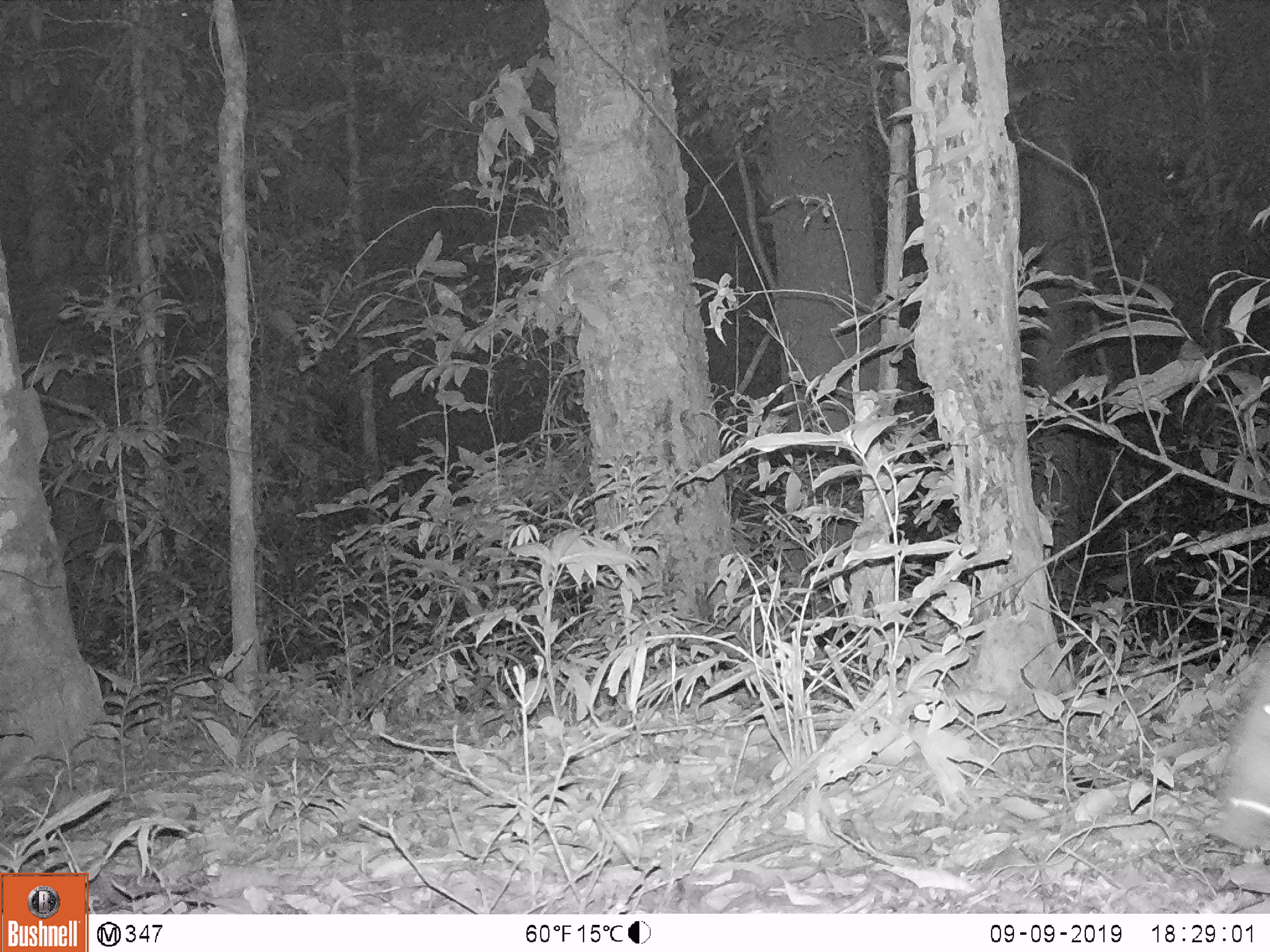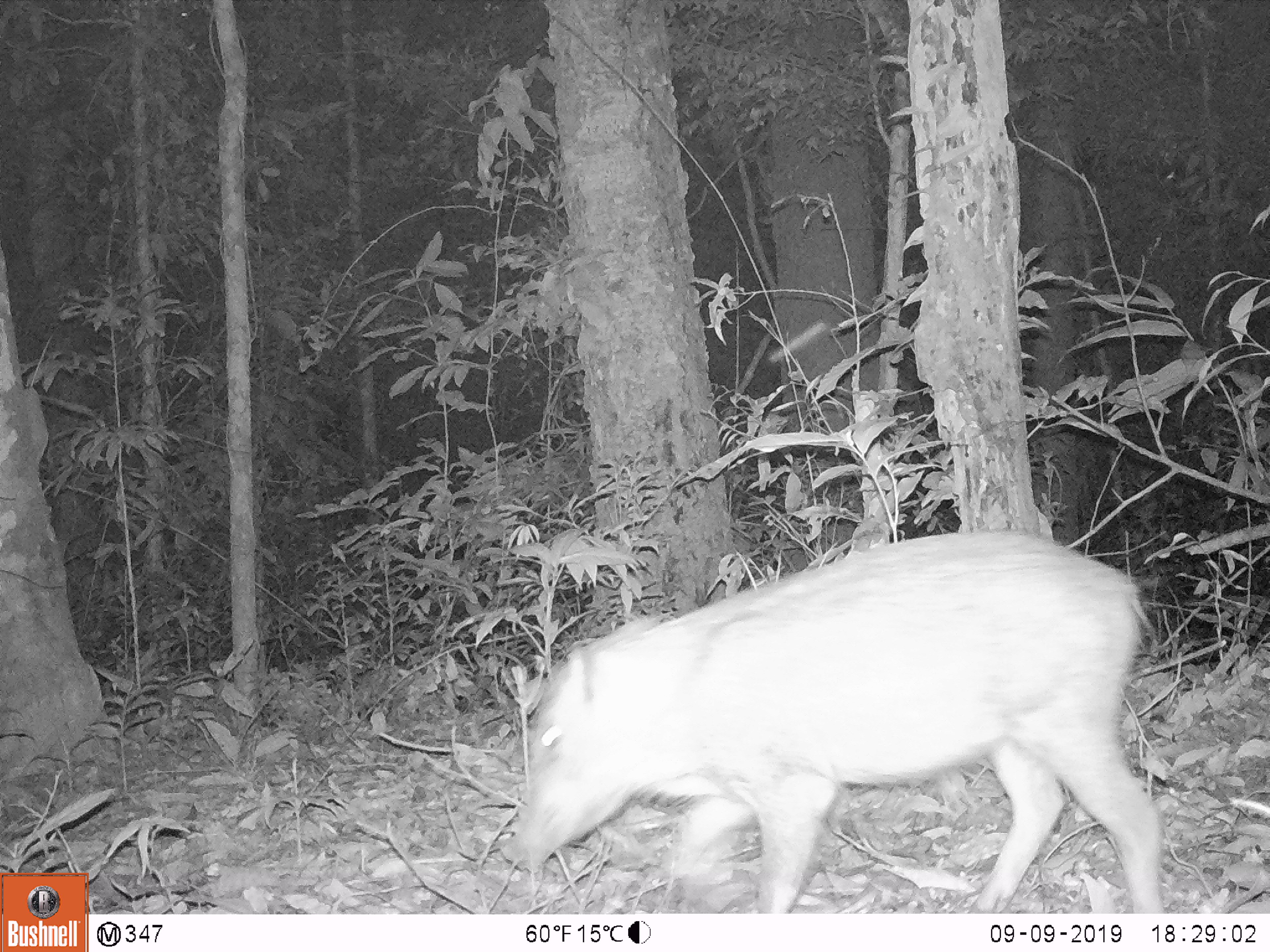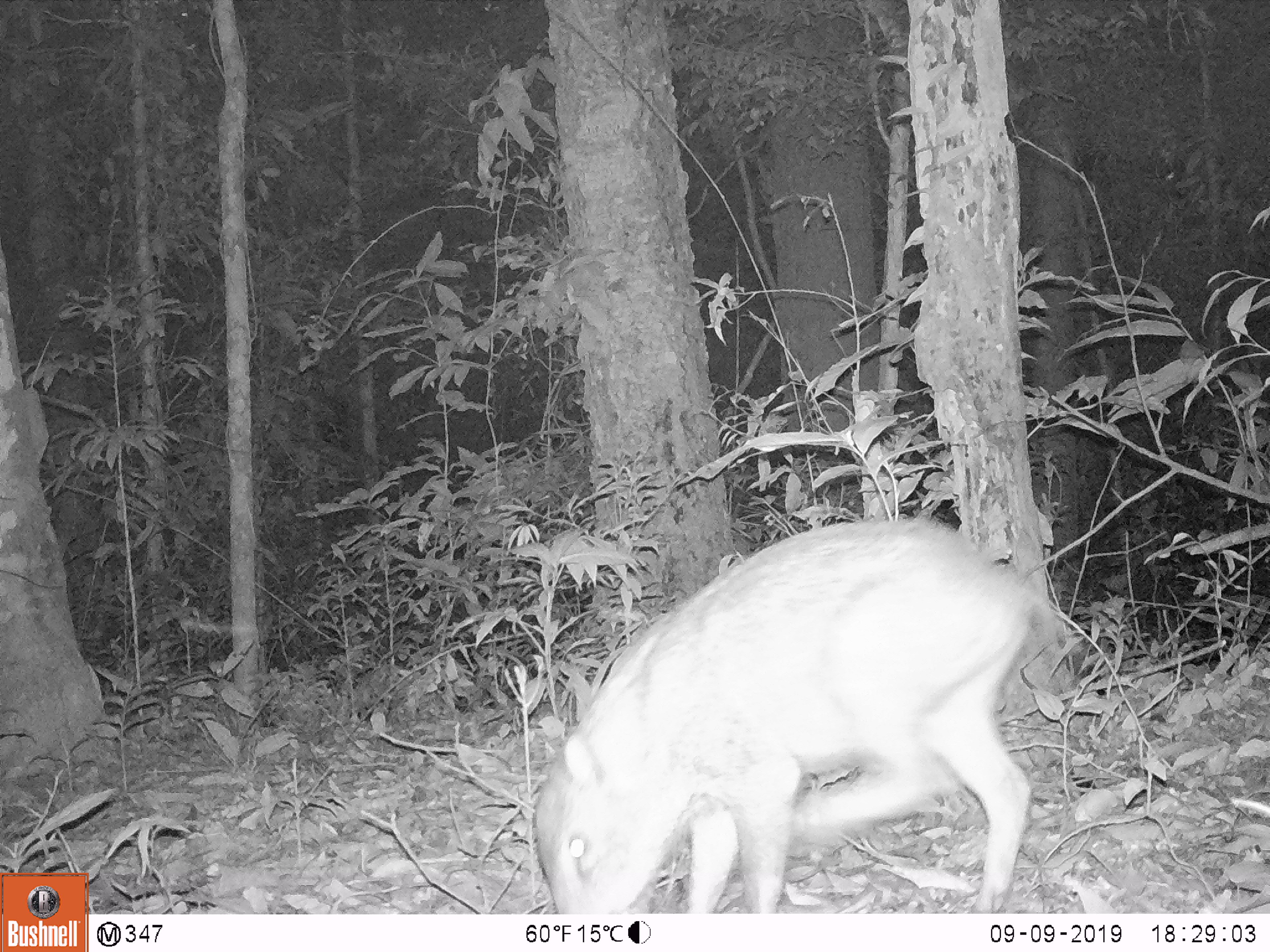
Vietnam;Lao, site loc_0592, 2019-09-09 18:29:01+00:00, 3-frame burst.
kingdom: Animalia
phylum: Chordata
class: Mammalia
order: Artiodactyla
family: Suidae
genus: Sus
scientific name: Sus scrofa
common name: eurasian wild pig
Eurasian wild pig (Sus scrofa). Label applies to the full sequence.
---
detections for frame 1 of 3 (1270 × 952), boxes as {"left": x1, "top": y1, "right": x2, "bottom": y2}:
eurasian wild pig: {"left": 1201, "top": 642, "right": 1270, "bottom": 852}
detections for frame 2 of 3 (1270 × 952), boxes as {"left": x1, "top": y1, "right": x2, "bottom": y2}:
eurasian wild pig: {"left": 495, "top": 527, "right": 1164, "bottom": 913}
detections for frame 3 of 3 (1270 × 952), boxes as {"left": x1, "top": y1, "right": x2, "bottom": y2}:
eurasian wild pig: {"left": 533, "top": 515, "right": 1065, "bottom": 912}